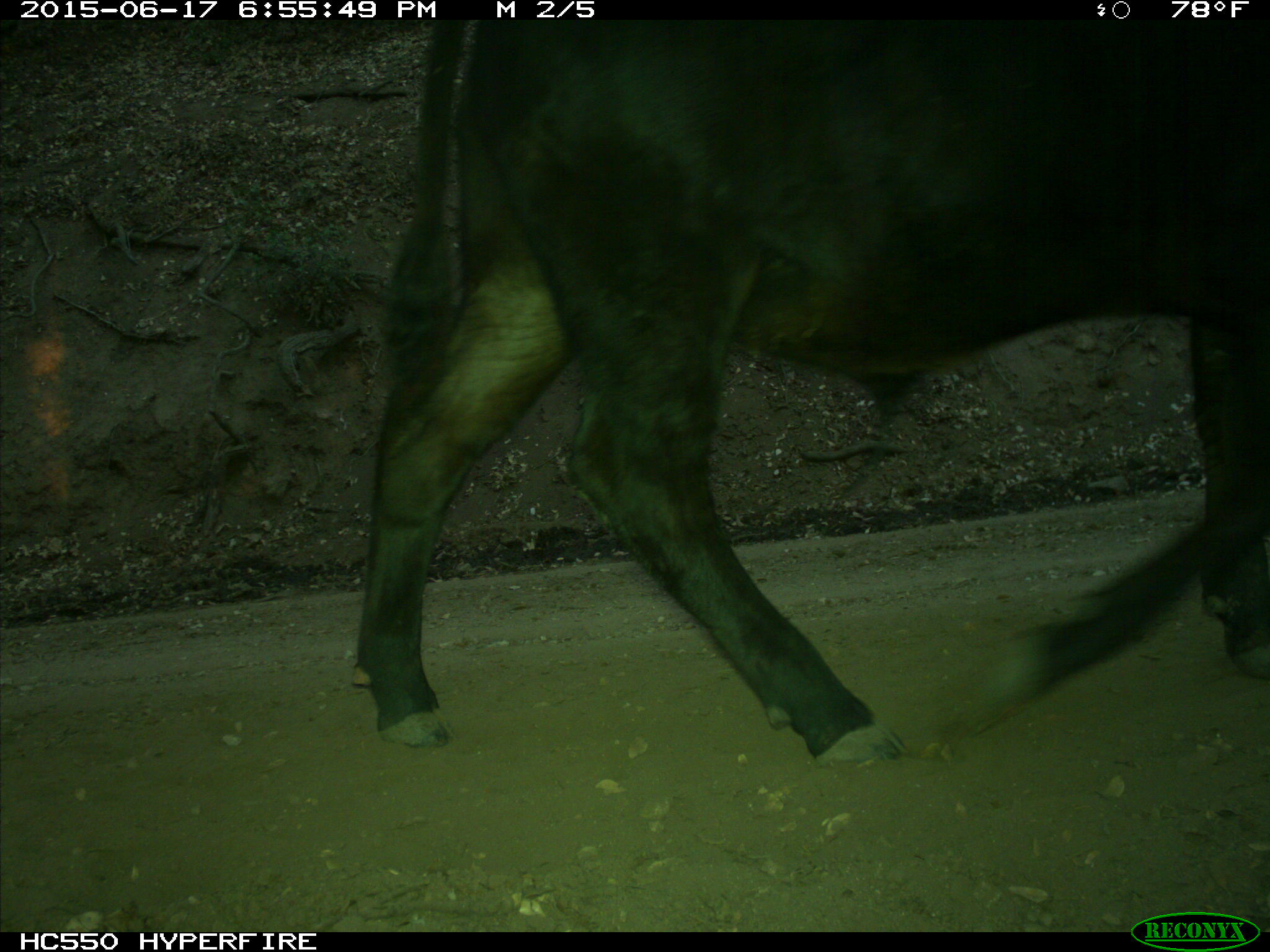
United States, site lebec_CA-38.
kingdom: Animalia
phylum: Chordata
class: Mammalia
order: Artiodactyla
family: Bovidae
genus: Bos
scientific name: Bos taurus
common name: domestic cow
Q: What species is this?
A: Bos taurus (domestic cow).